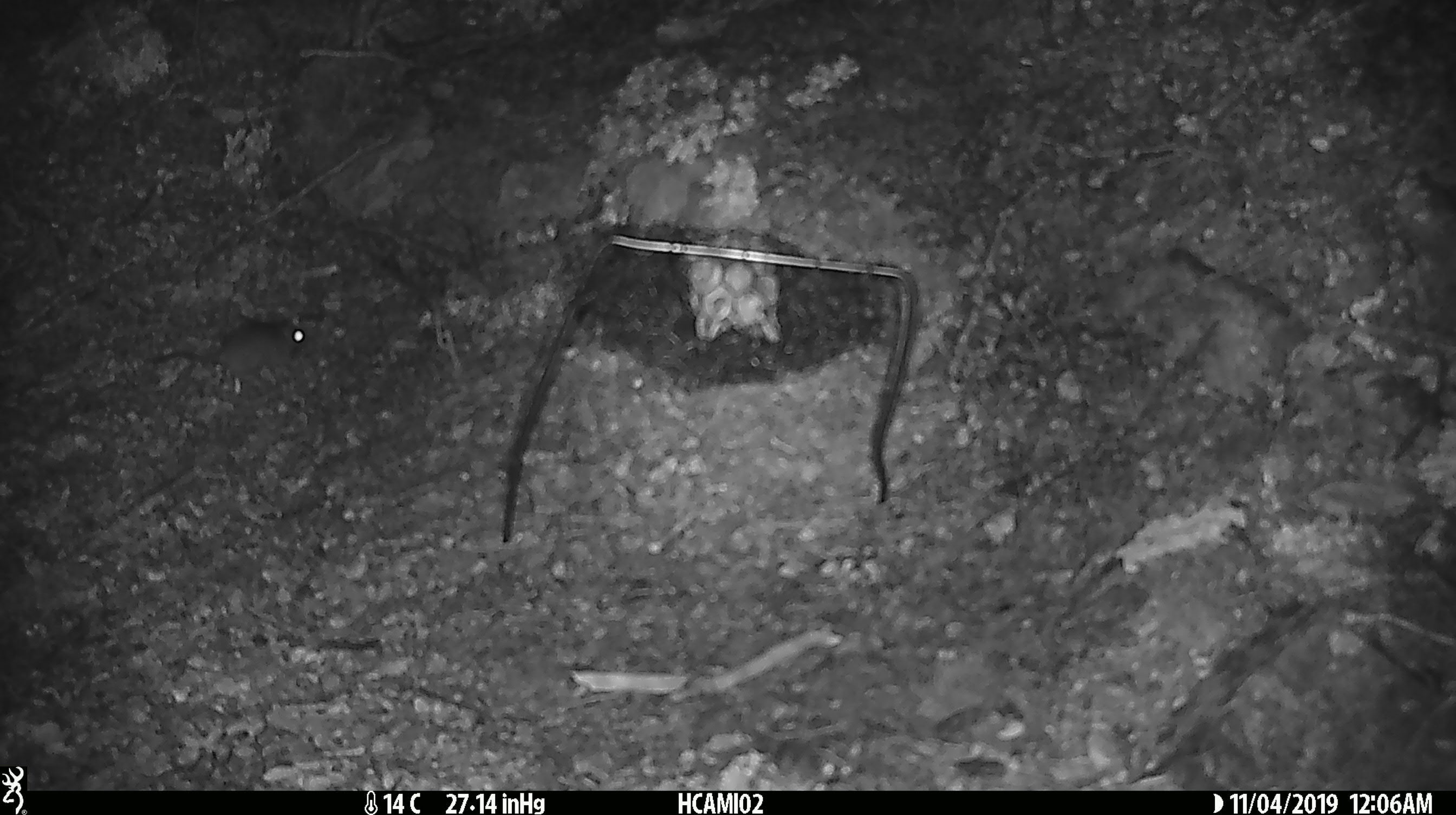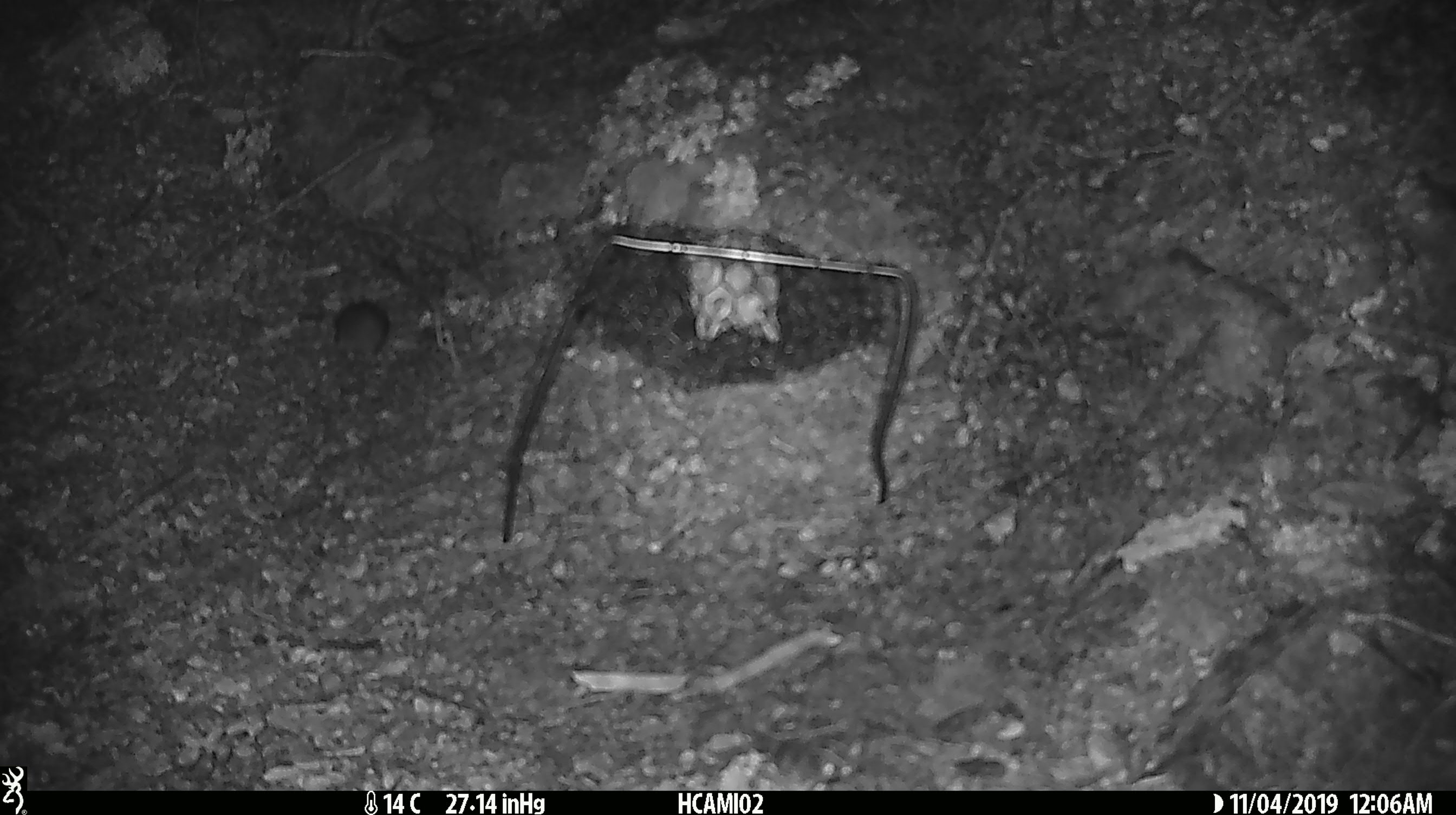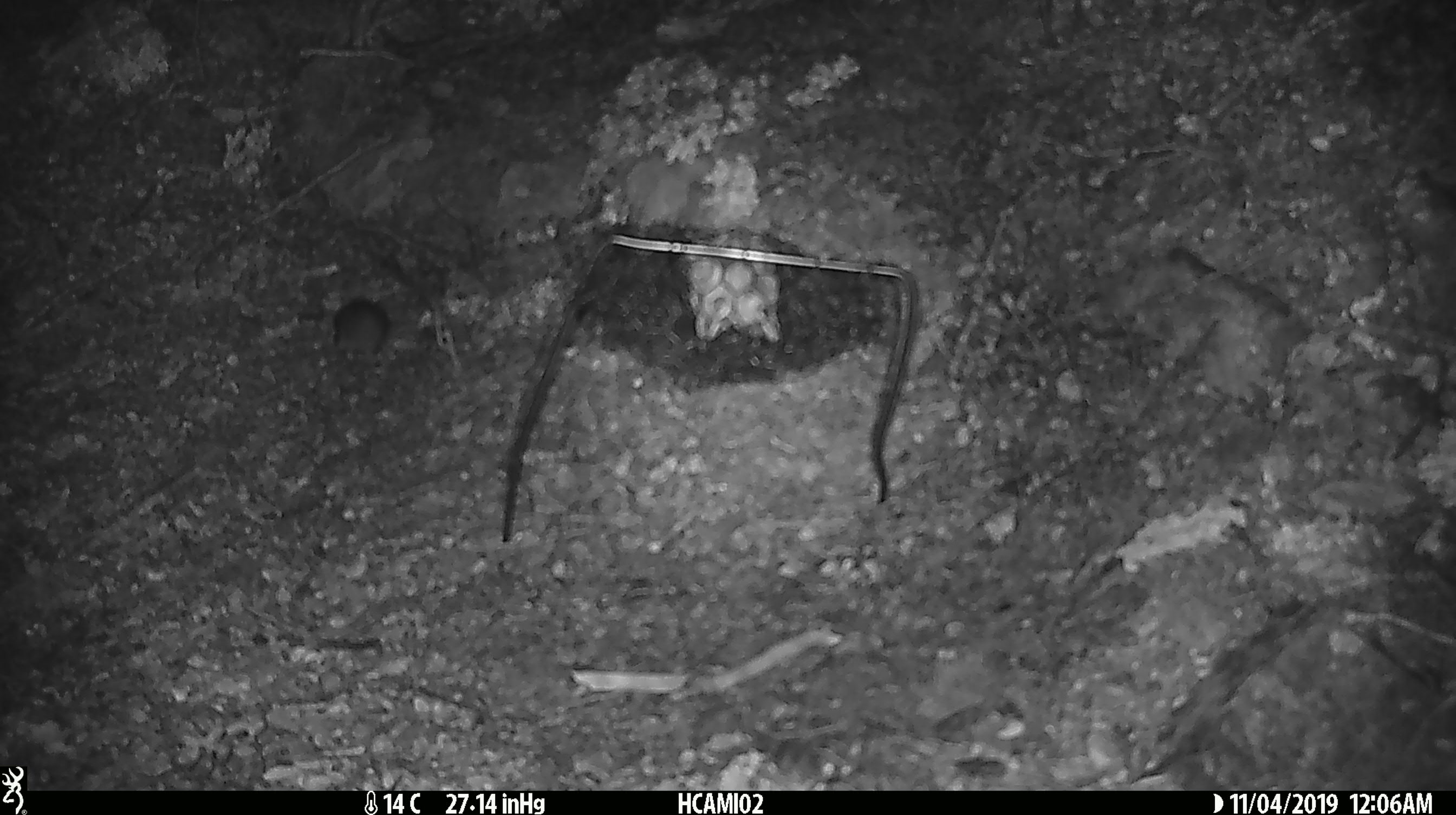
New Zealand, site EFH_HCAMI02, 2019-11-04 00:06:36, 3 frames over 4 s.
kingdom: Animalia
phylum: Chordata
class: Mammalia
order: Rodentia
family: Muridae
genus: Mus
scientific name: Mus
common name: mouse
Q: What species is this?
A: Mouse (Mus).